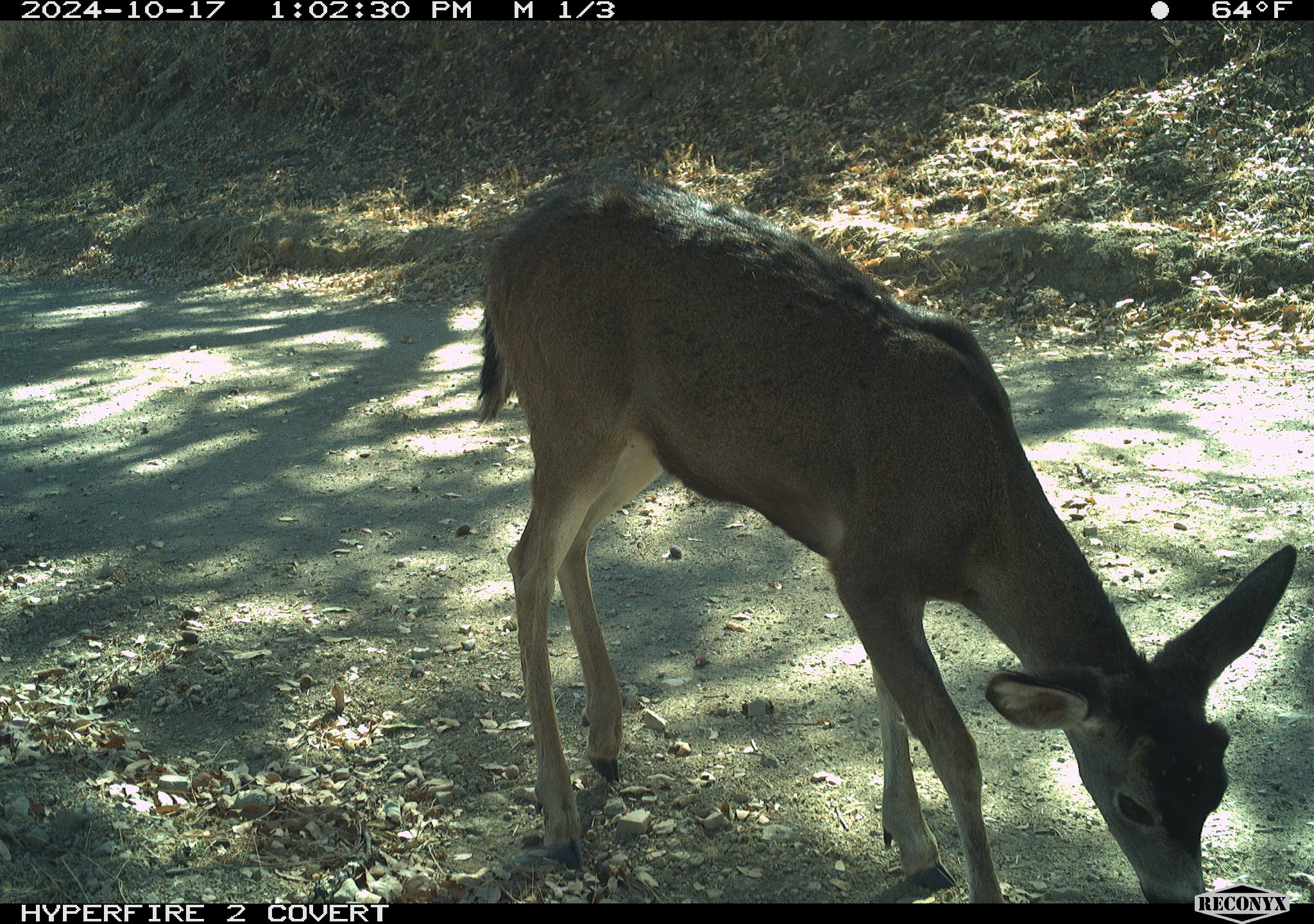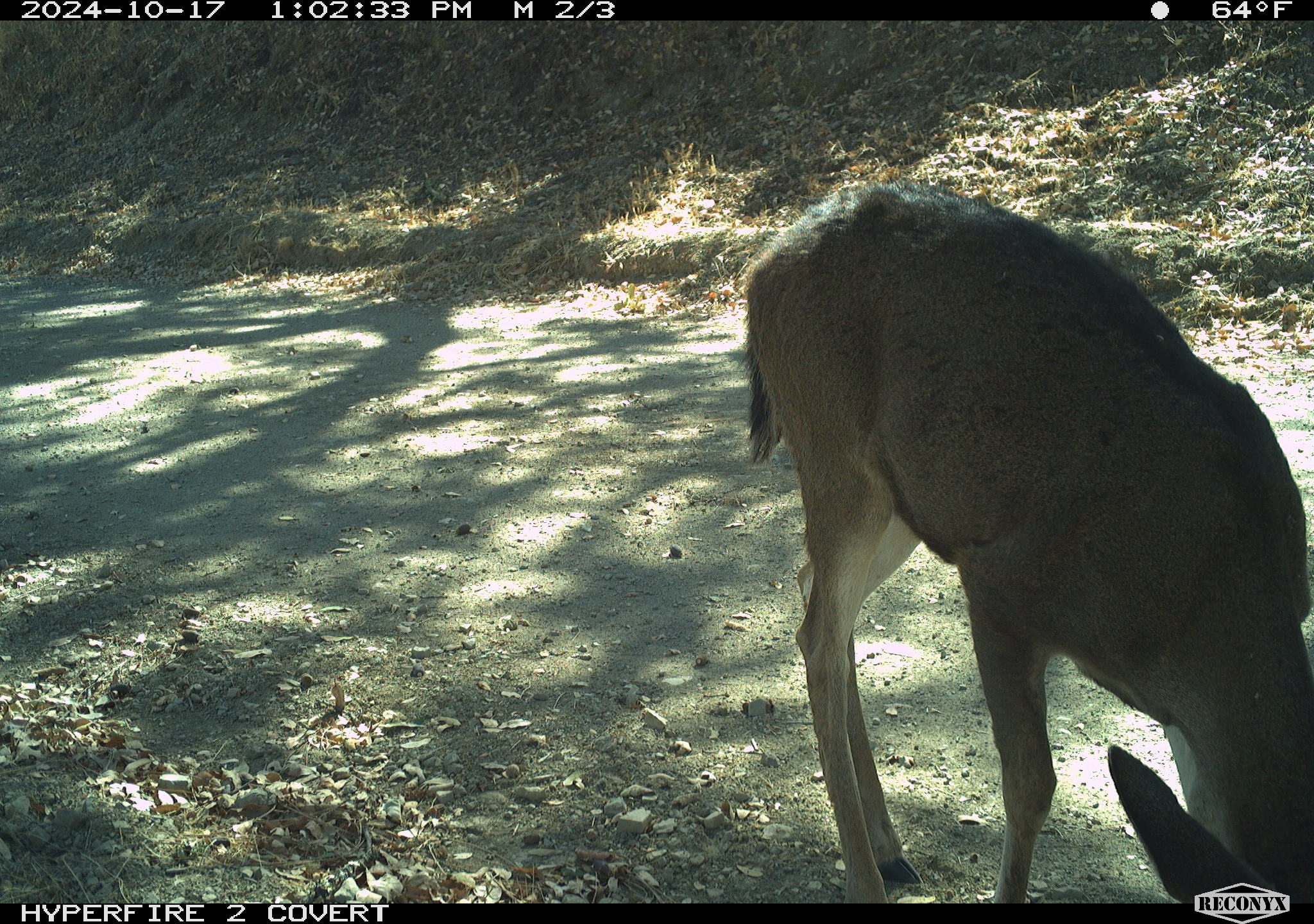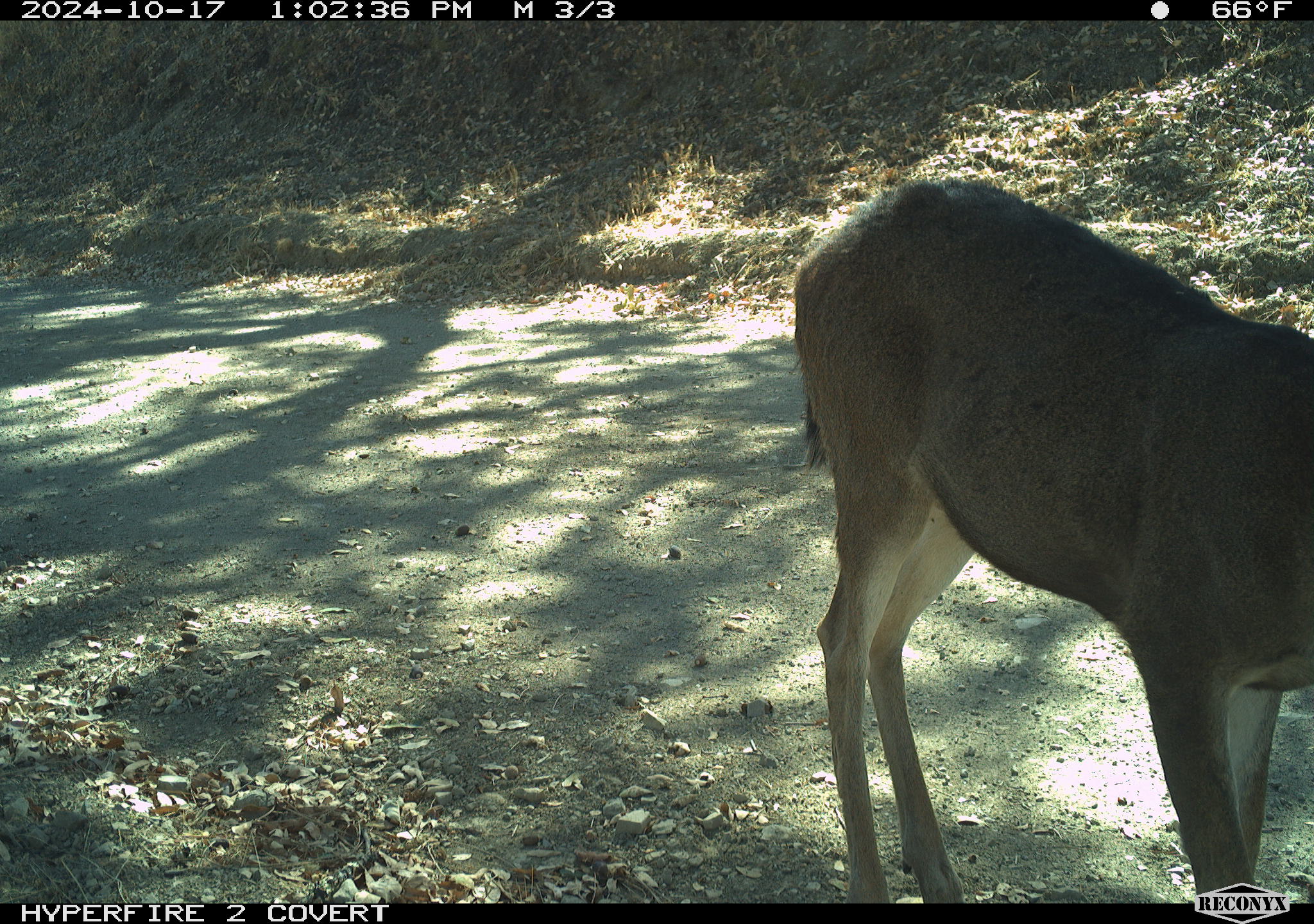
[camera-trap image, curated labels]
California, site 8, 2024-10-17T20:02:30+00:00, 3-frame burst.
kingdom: Animalia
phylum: Chordata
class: Mammalia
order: Artiodactyla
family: Cervidae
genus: Odocoileus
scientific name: Odocoileus hemionus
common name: mule deer